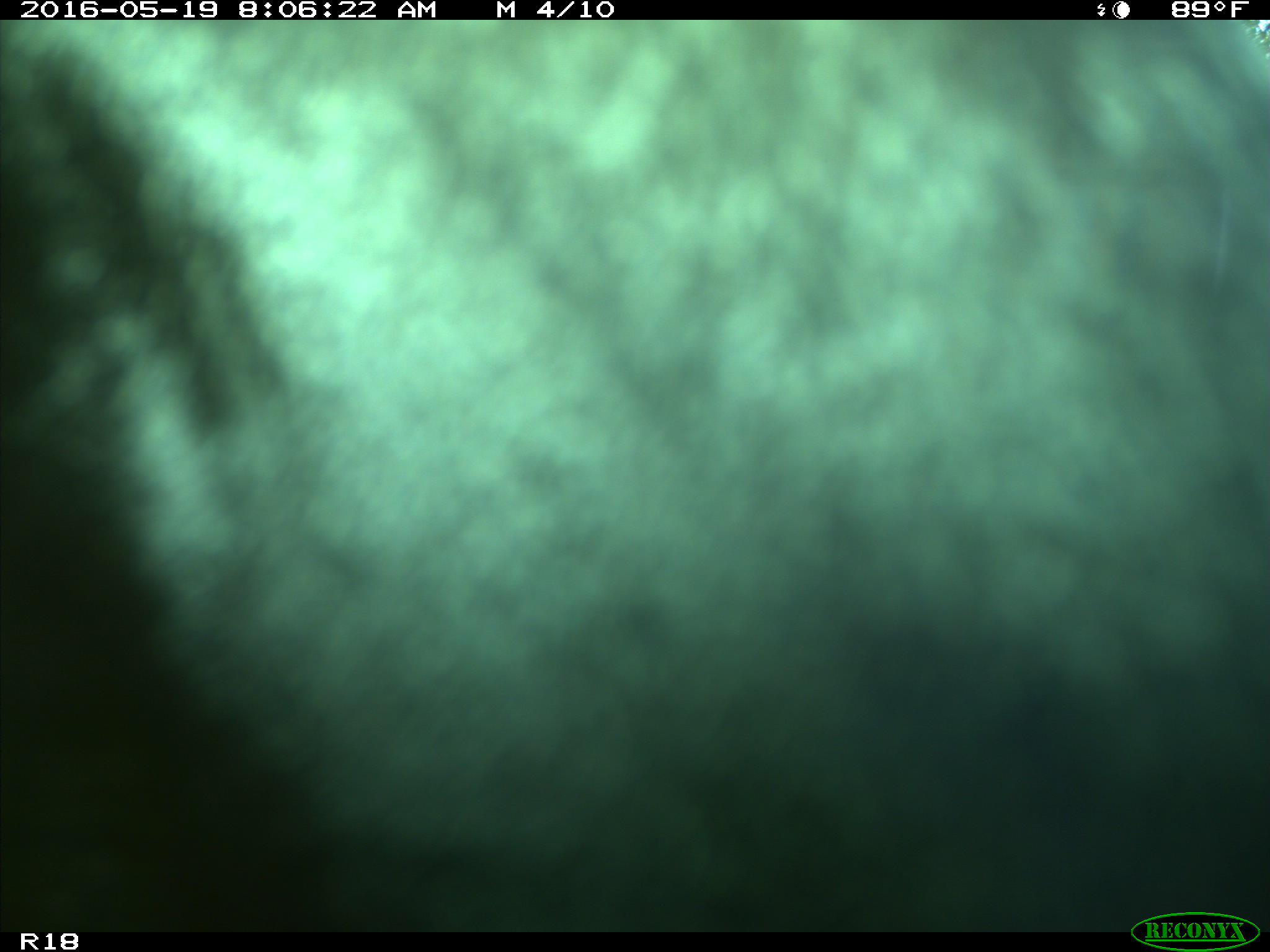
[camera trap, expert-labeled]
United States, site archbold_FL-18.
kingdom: Animalia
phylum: Chordata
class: Mammalia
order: Artiodactyla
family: Bovidae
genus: Bos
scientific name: Bos taurus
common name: domestic cow